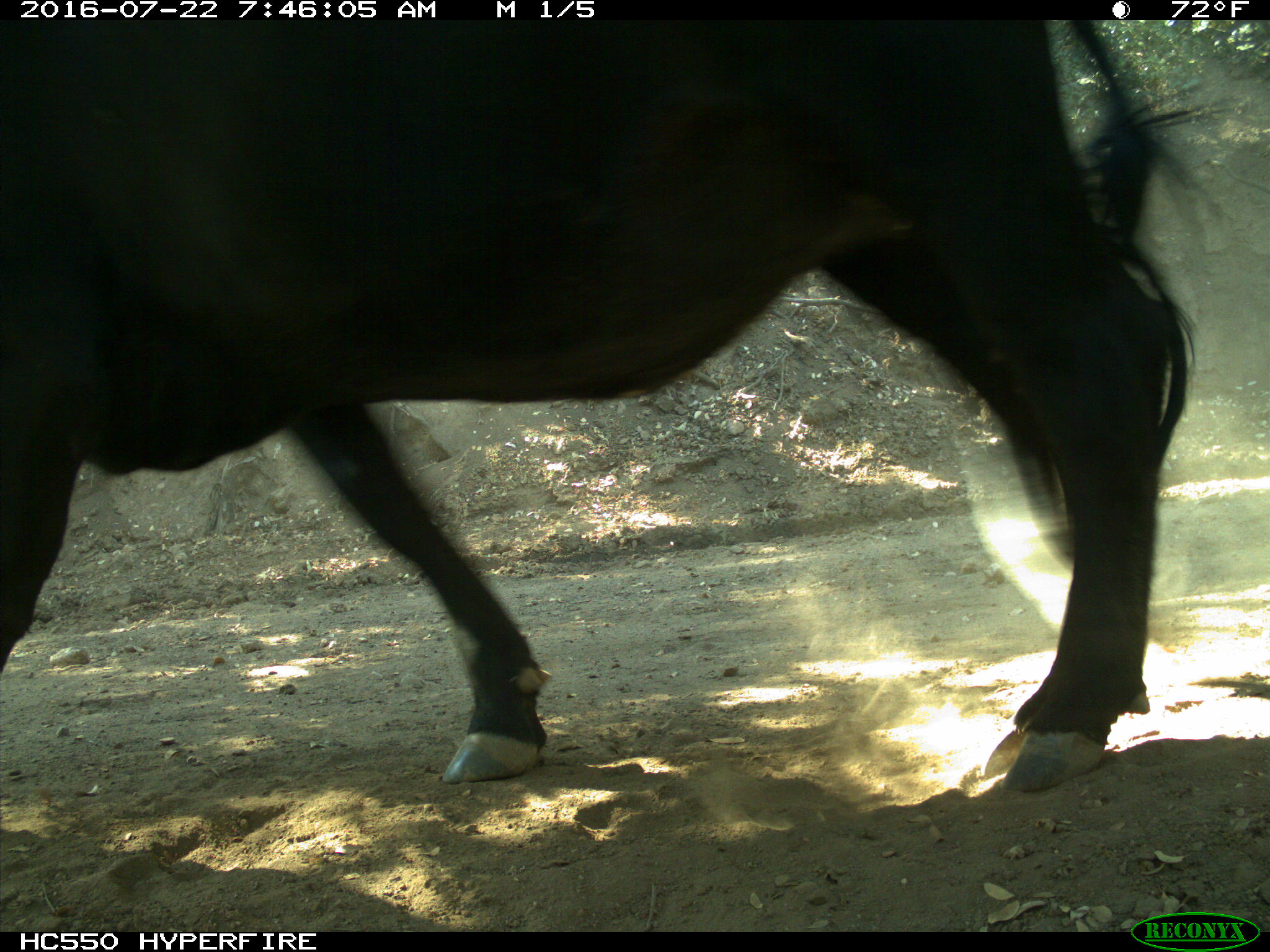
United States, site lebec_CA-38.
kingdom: Animalia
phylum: Chordata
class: Mammalia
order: Artiodactyla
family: Bovidae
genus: Bos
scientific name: Bos taurus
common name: domestic cow